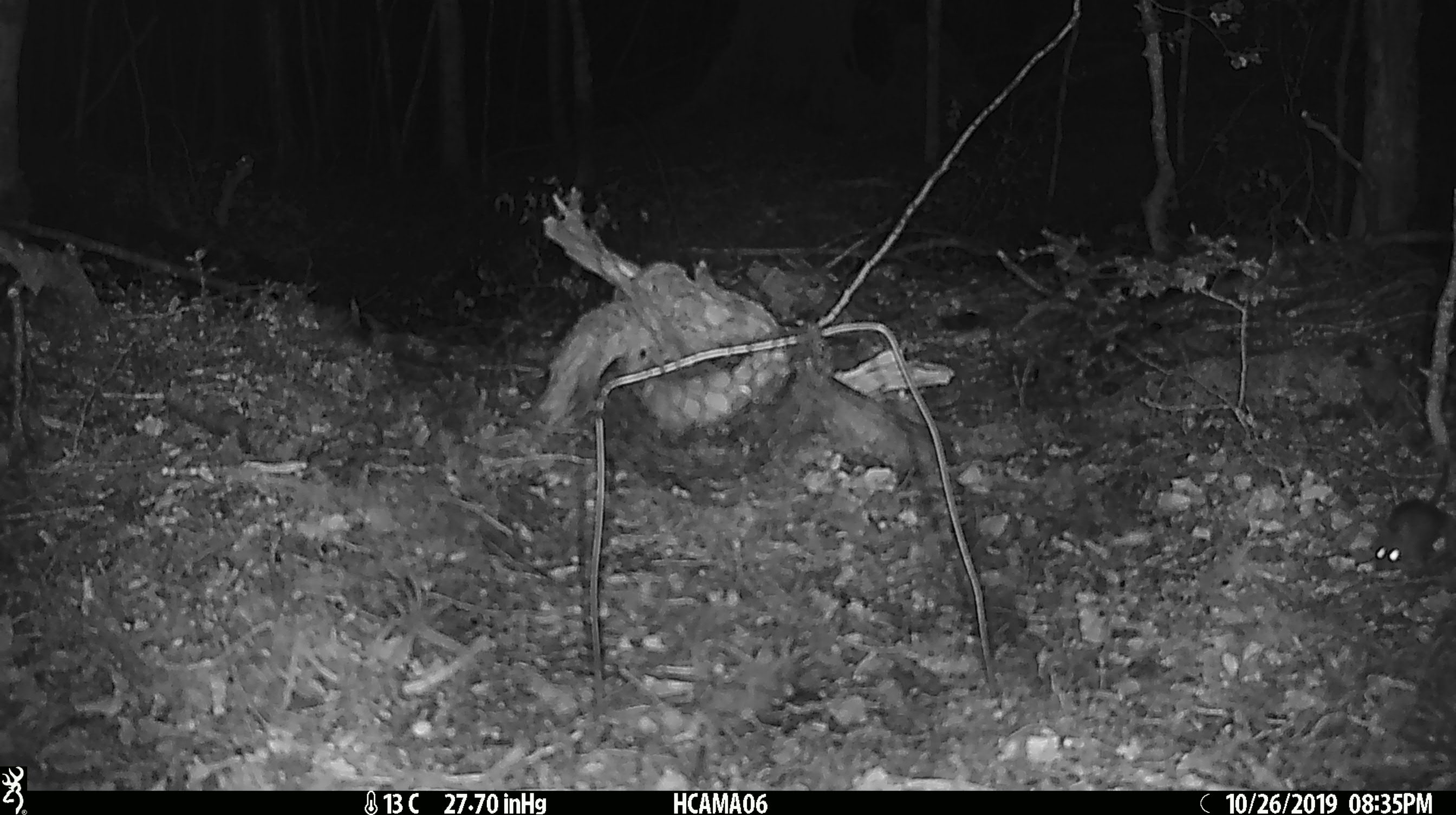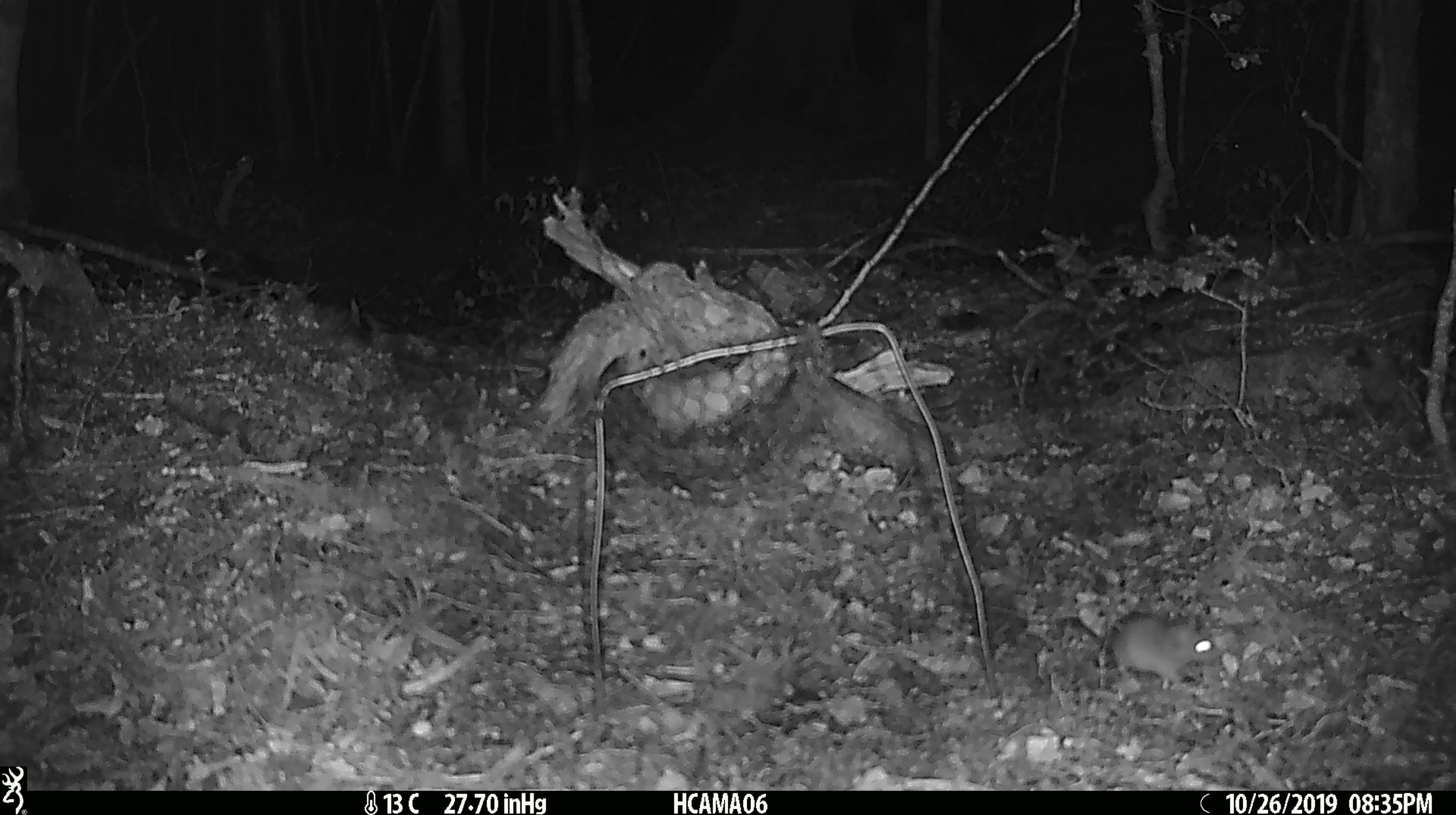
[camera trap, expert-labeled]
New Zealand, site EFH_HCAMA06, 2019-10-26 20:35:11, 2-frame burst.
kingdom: Animalia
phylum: Chordata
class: Mammalia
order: Rodentia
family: Muridae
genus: Mus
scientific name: Mus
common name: mouse